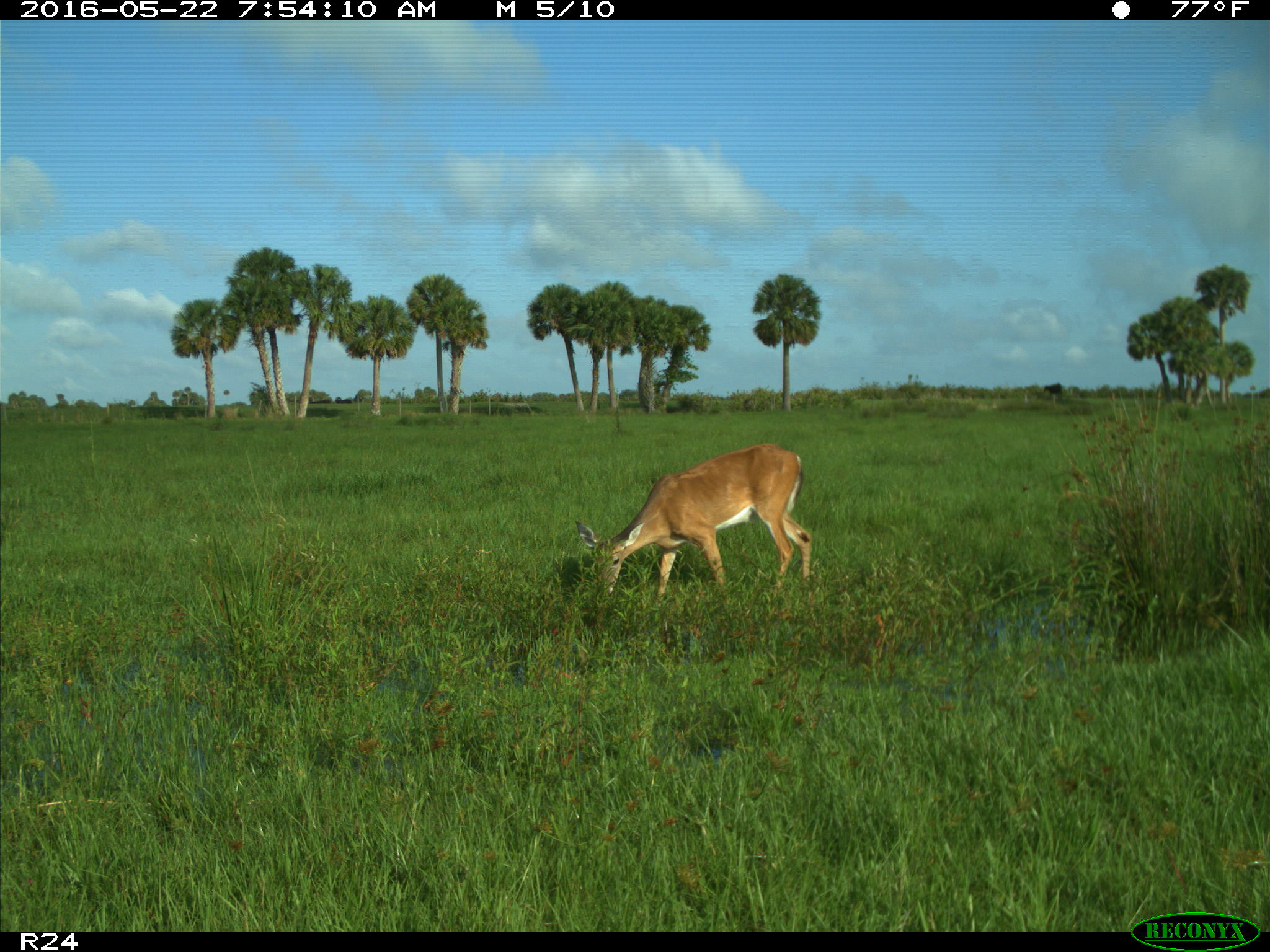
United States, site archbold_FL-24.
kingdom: Animalia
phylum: Chordata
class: Mammalia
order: Artiodactyla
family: Cervidae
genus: Odocoileus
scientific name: Odocoileus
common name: deer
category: unidentified deer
Unidentified deer (deer) (Odocoileus).